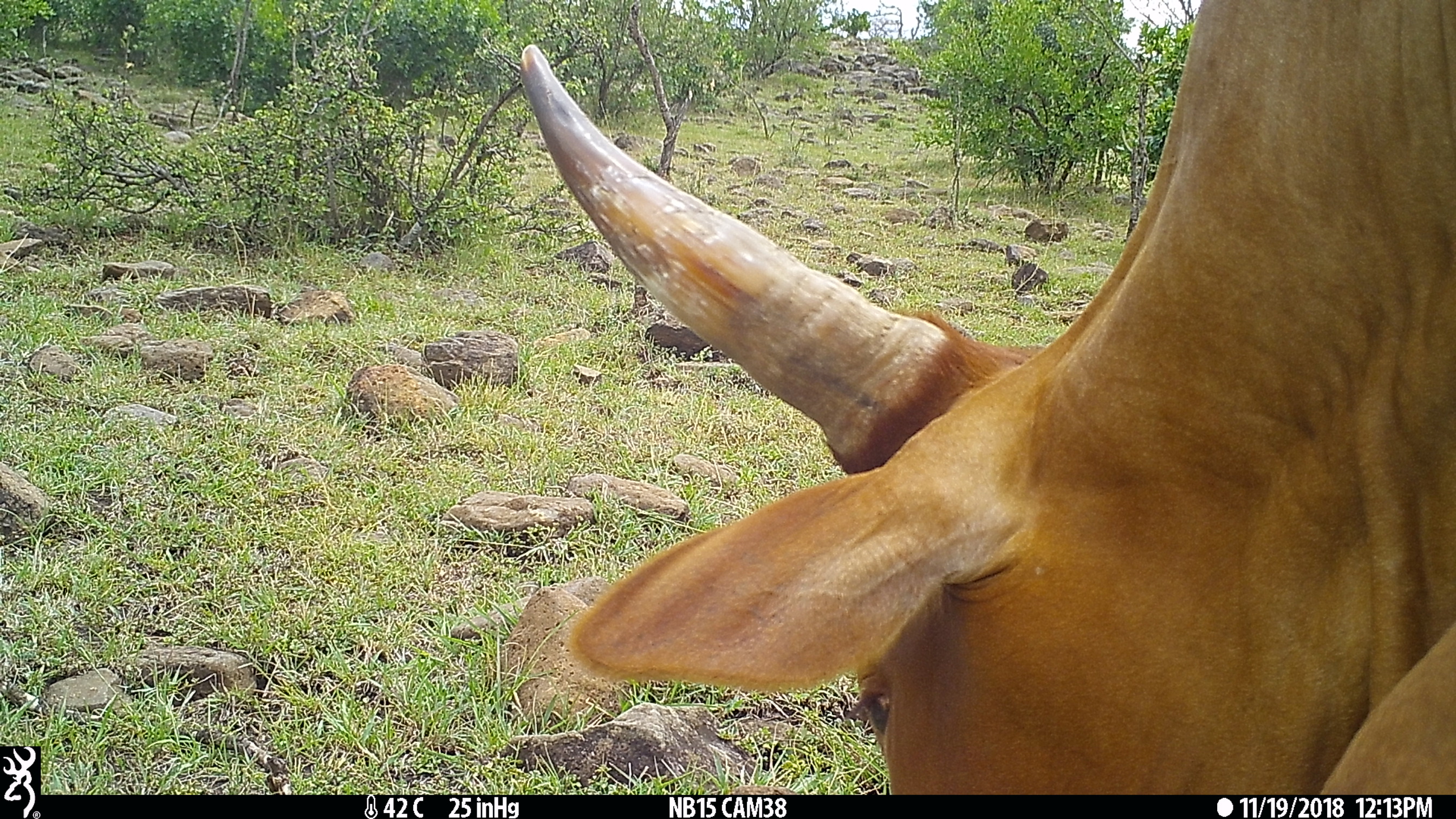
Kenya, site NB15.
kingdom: Animalia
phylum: Chordata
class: Mammalia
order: Artiodactyla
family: Bovidae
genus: Bos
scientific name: Bos taurus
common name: cattle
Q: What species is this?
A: Cattle (Bos taurus).